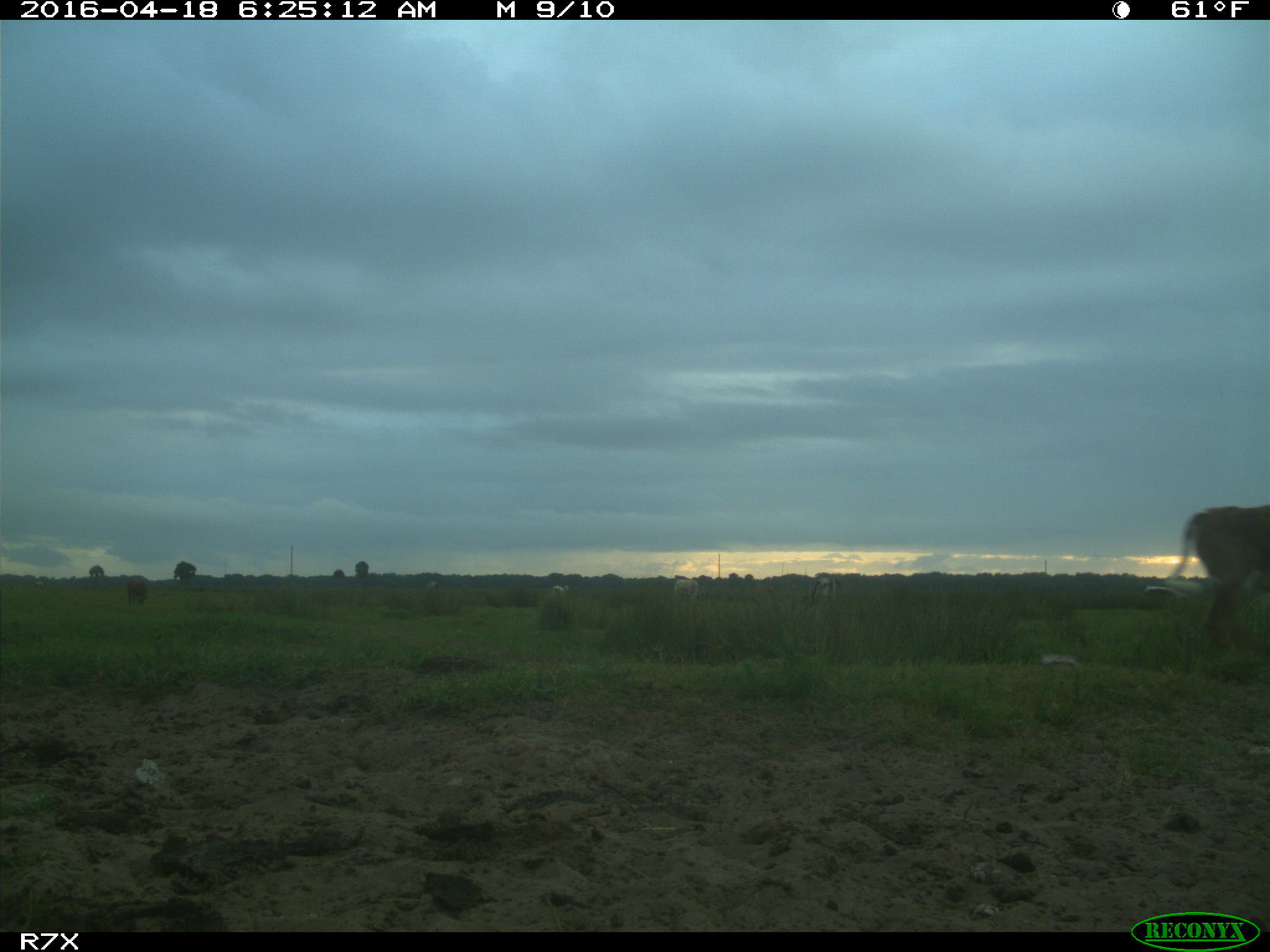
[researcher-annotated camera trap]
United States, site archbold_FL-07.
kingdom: Animalia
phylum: Chordata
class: Mammalia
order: Artiodactyla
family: Bovidae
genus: Bos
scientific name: Bos taurus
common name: domestic cow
Bos taurus (domestic cow).